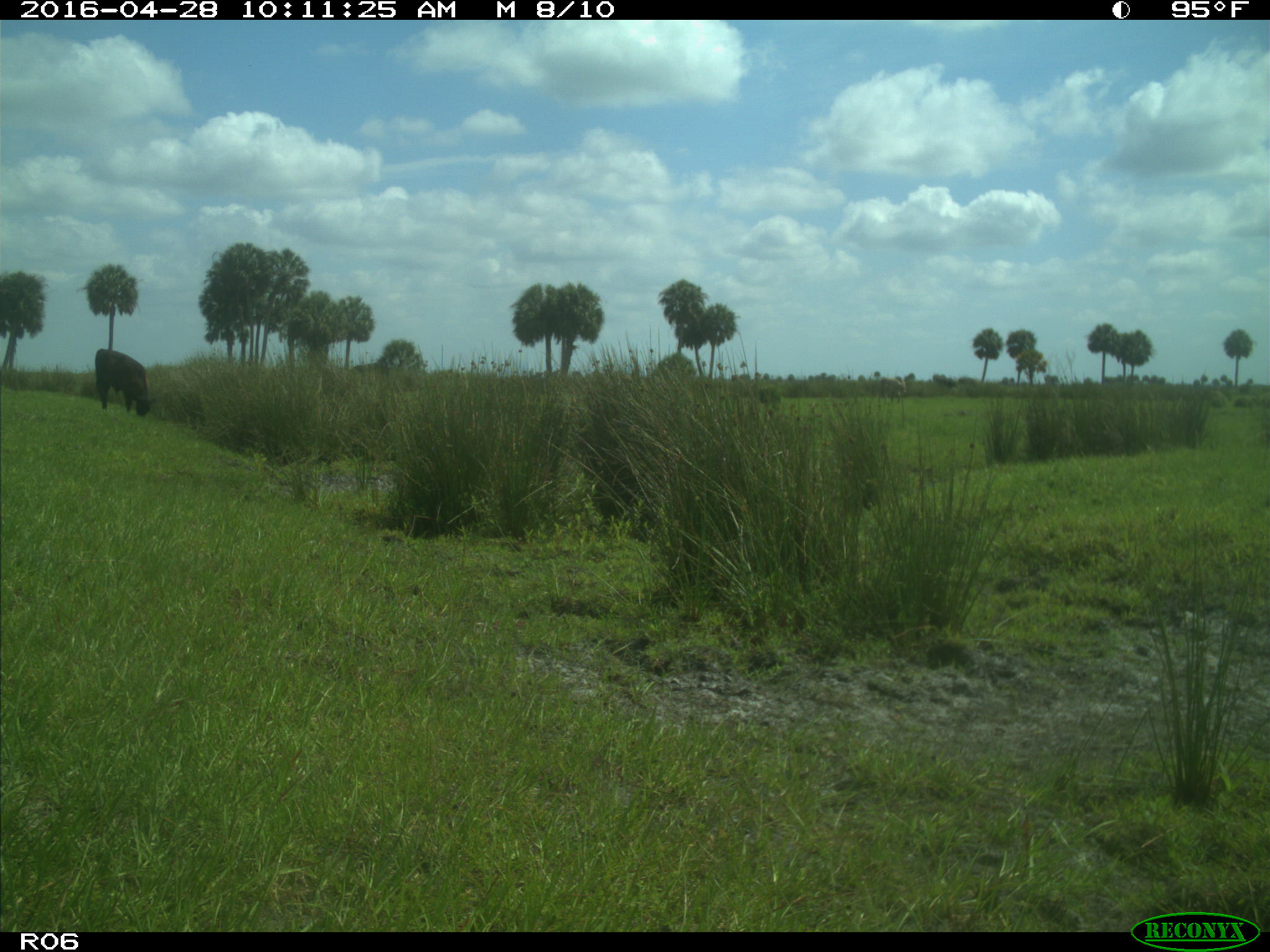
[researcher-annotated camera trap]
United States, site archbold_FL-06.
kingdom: Animalia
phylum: Chordata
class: Mammalia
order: Artiodactyla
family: Bovidae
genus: Bos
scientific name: Bos taurus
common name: domestic cow